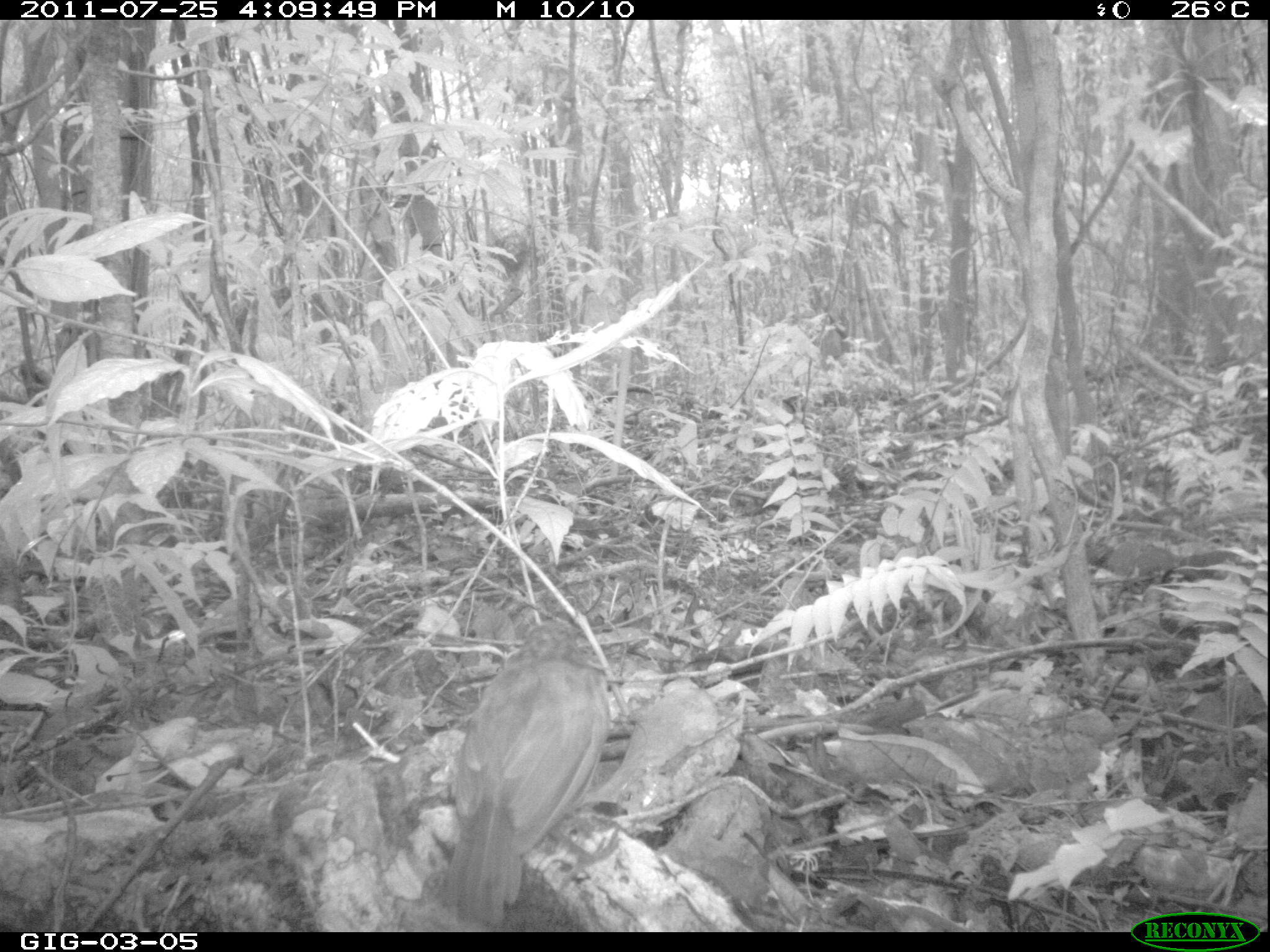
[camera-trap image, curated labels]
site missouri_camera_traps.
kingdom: Animalia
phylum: Chordata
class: Aves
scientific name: Aves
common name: bird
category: bird spec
Bird spec (bird) (Aves). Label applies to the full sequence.